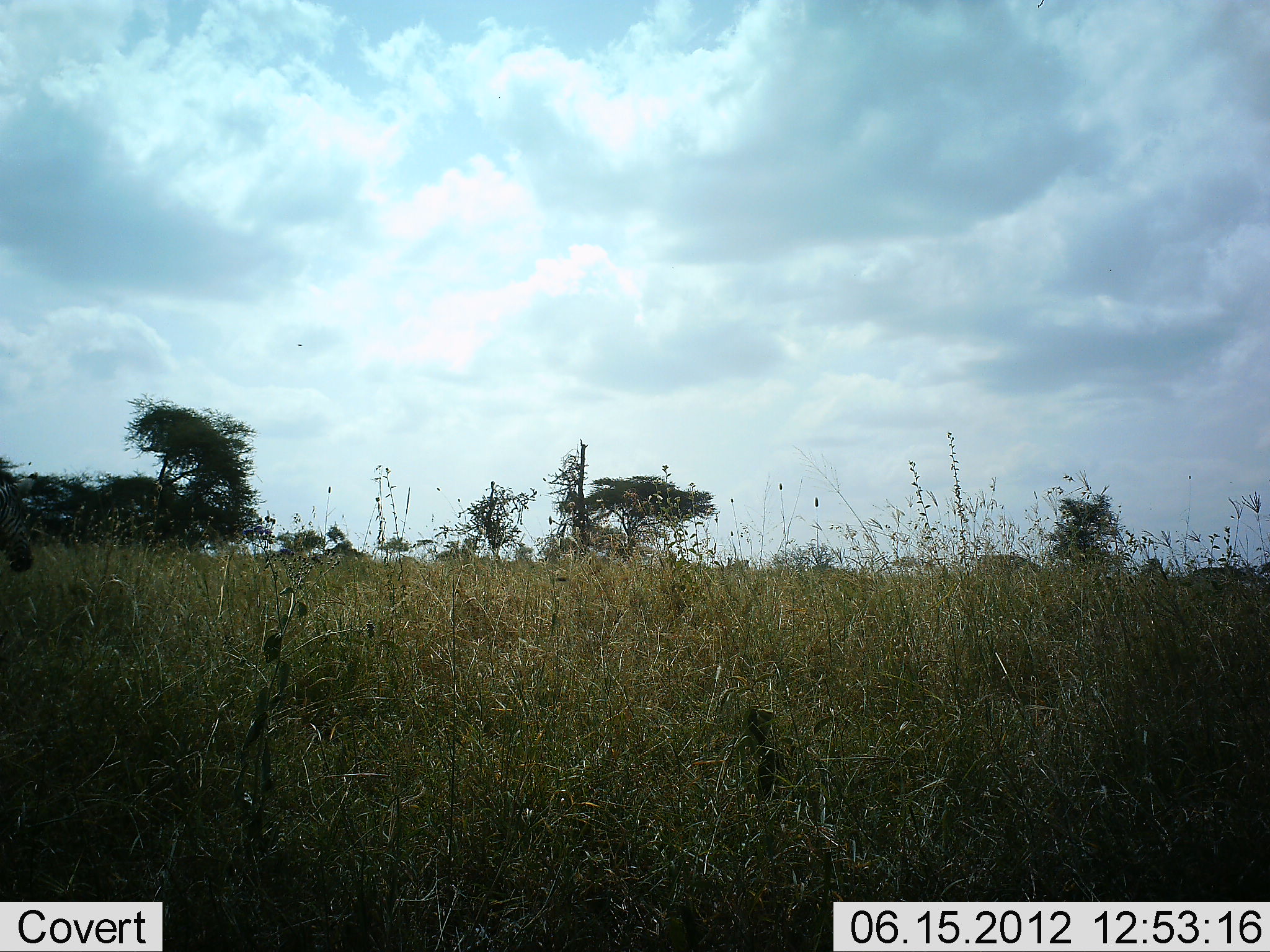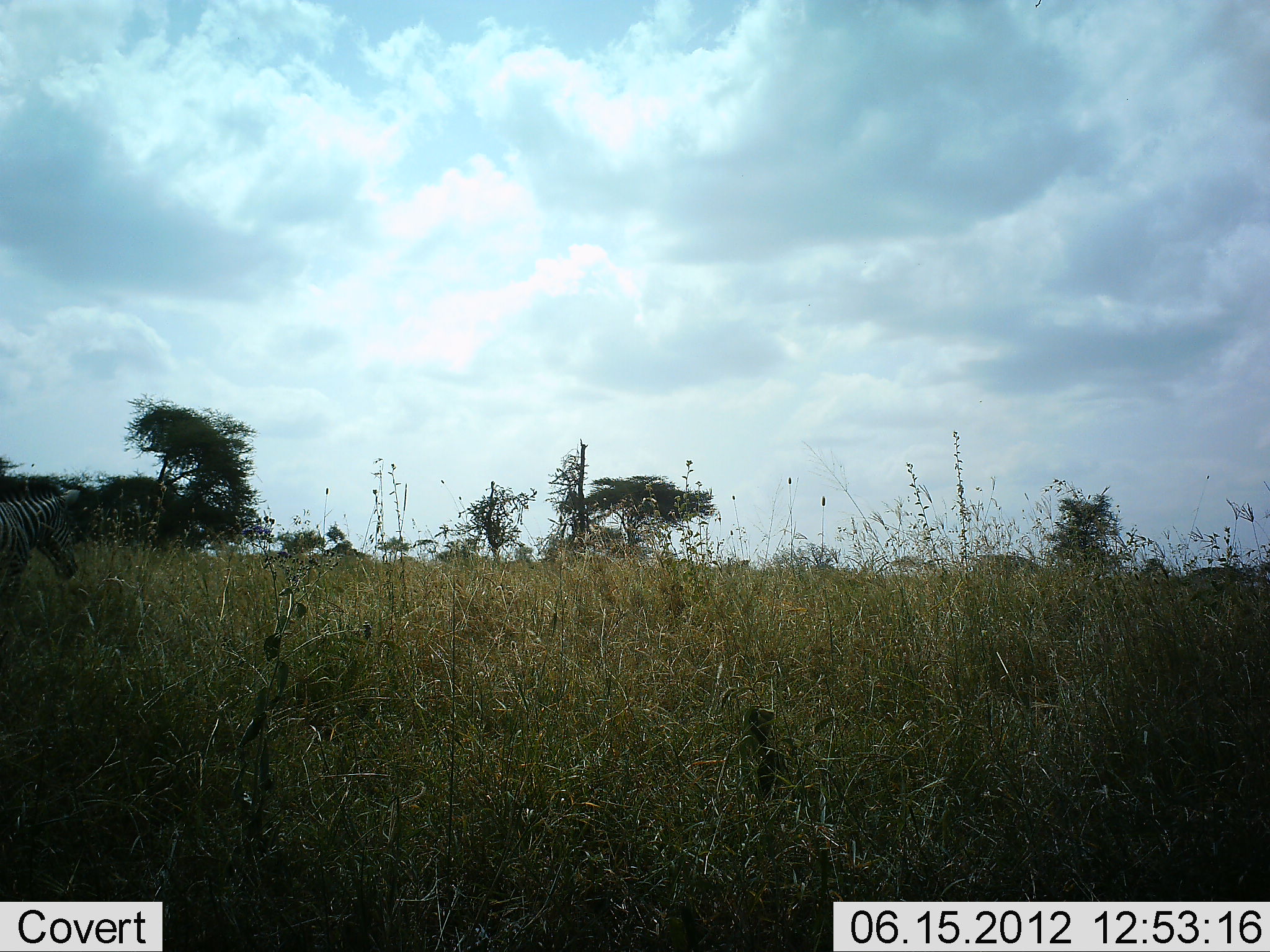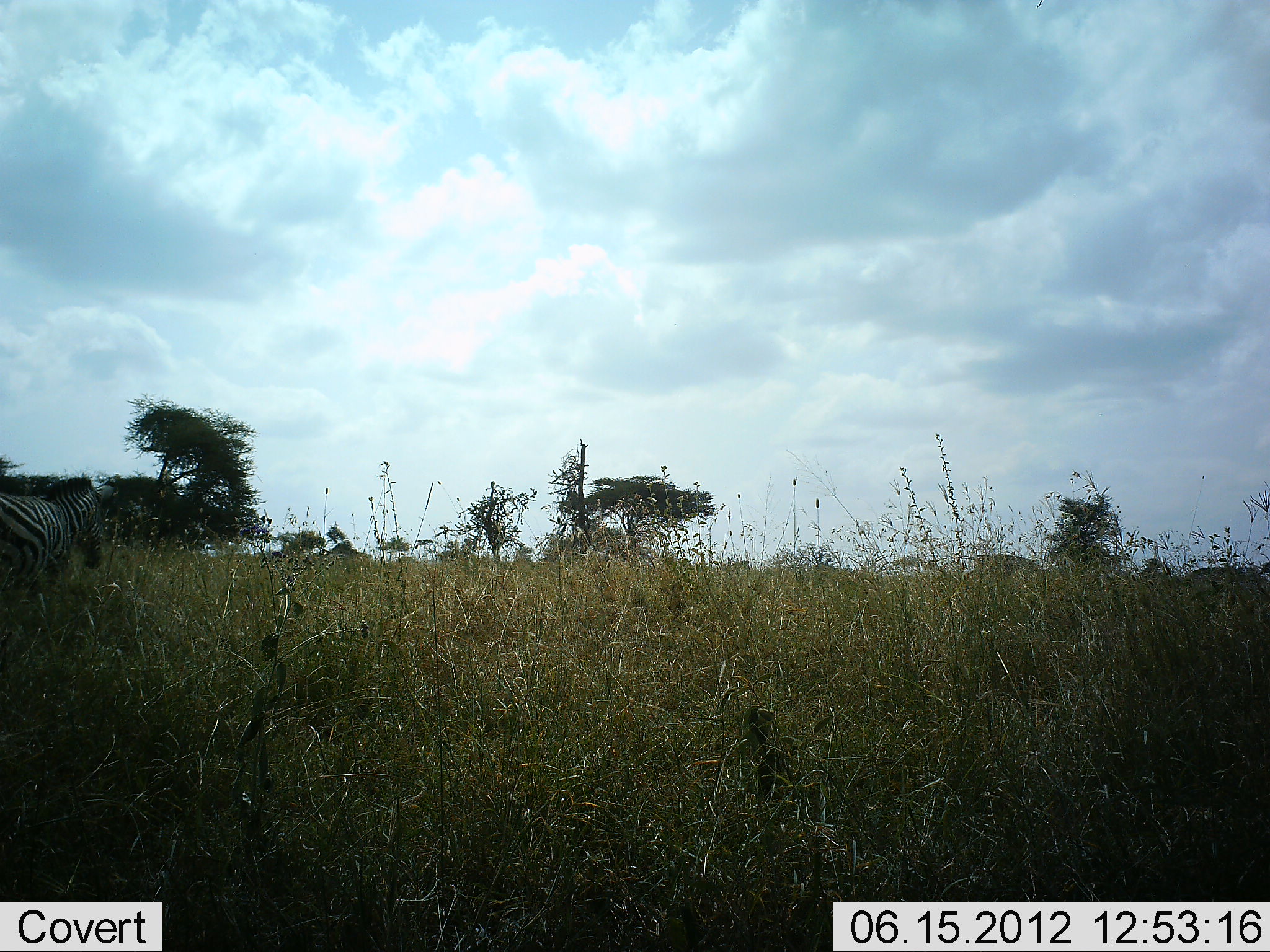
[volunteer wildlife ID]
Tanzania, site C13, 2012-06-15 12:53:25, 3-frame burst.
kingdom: Animalia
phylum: Chordata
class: Mammalia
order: Perissodactyla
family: Equidae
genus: Equus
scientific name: Equus quagga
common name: plains zebra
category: zebra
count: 1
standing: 0%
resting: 0%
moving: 100%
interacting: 0%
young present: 0%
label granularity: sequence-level